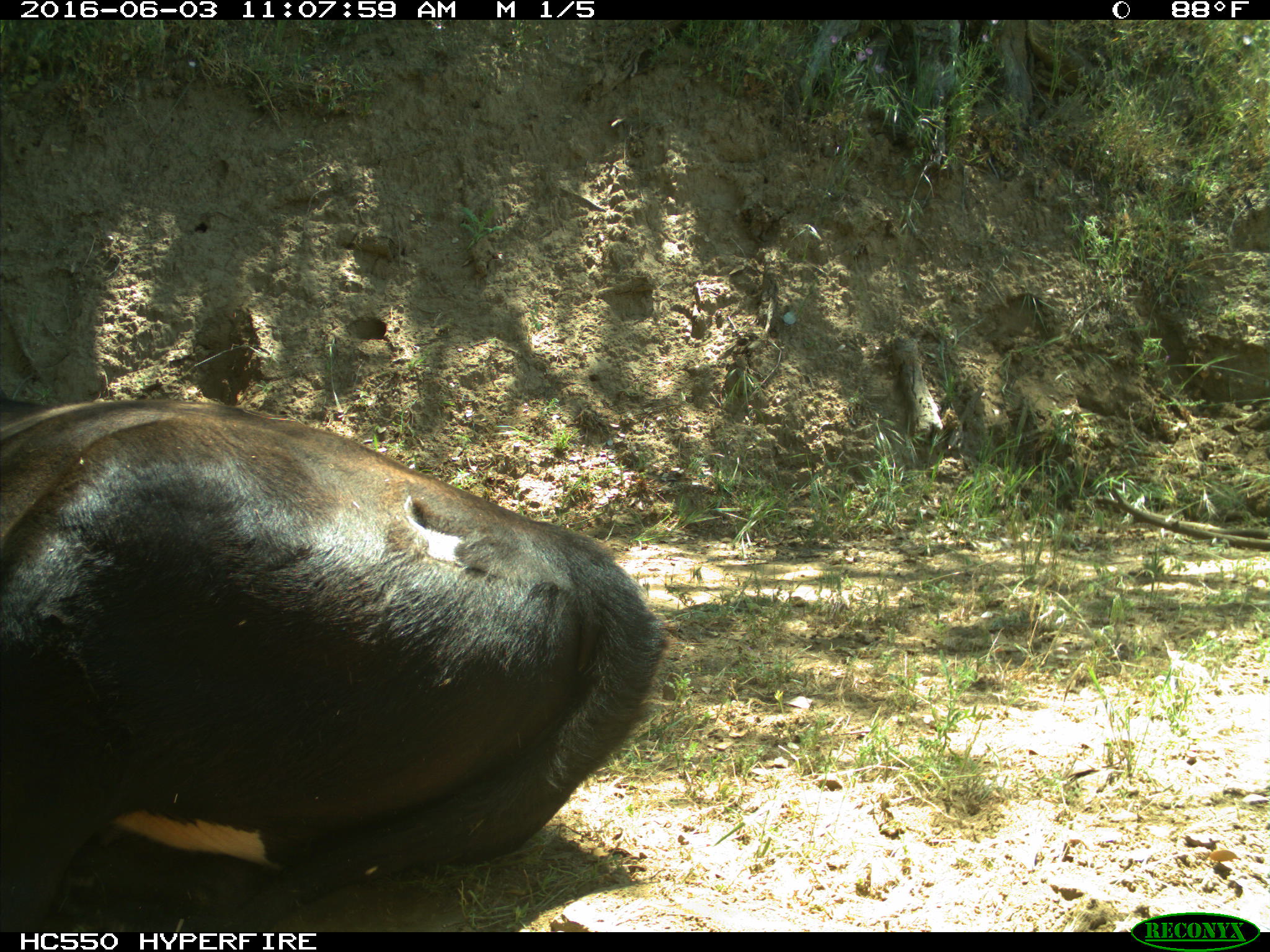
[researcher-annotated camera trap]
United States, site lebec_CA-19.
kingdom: Animalia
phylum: Chordata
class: Mammalia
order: Artiodactyla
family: Bovidae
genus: Bos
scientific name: Bos taurus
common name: domestic cow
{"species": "Bos taurus (domestic cow)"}